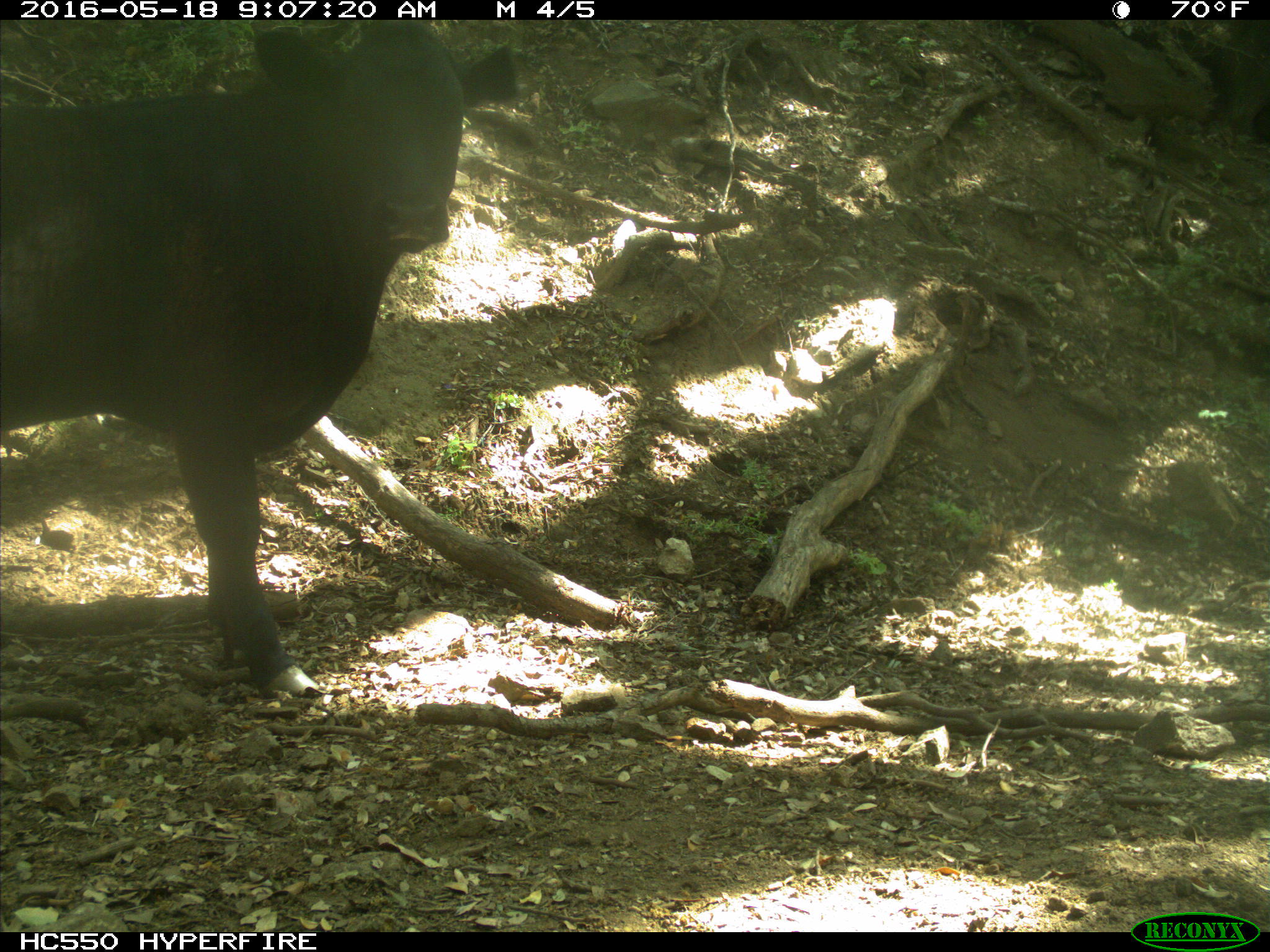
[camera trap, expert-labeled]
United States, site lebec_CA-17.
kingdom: Animalia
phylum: Chordata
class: Mammalia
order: Artiodactyla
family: Bovidae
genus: Bos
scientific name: Bos taurus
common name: domestic cow